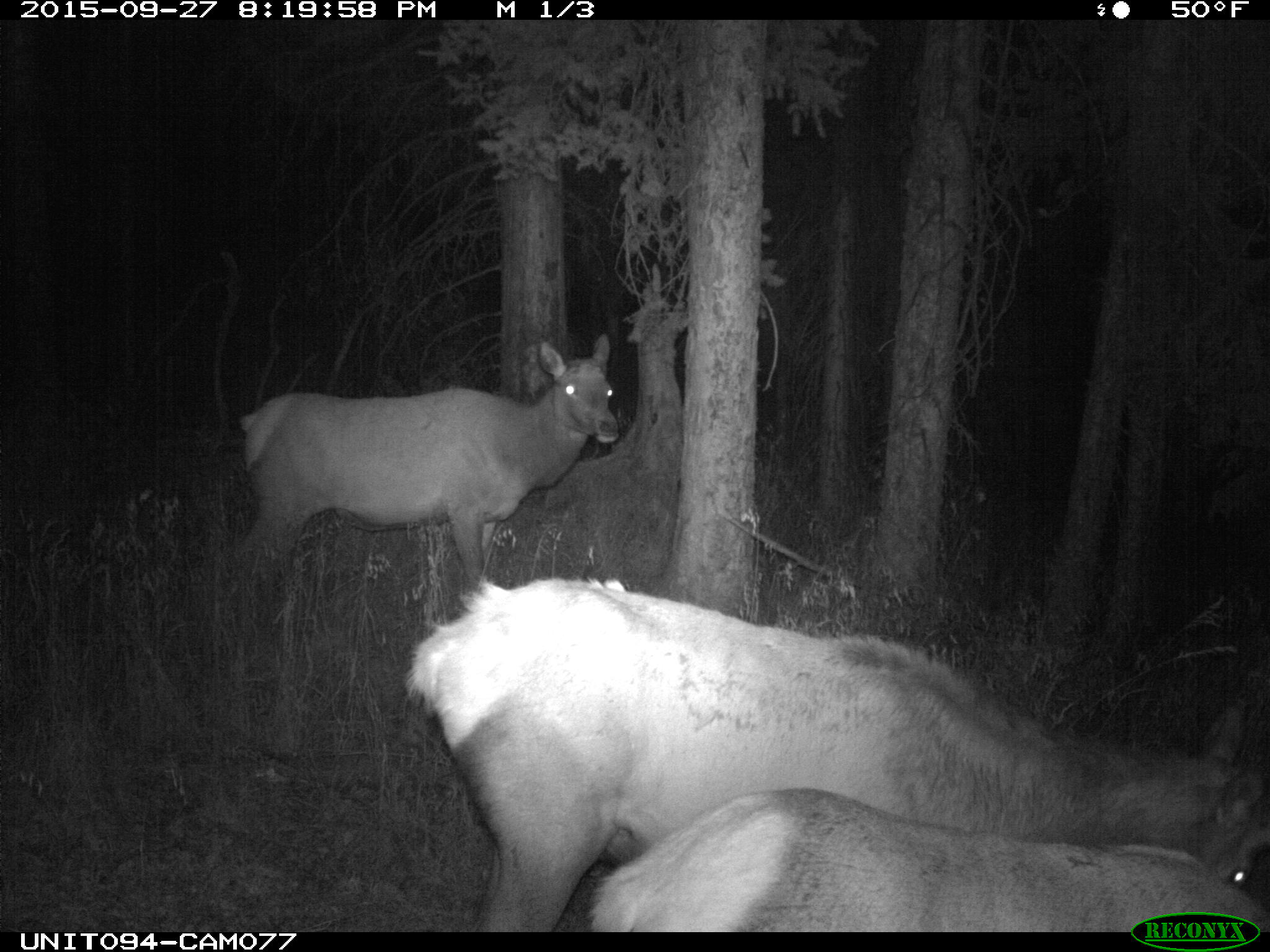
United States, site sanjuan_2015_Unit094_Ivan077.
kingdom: Animalia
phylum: Chordata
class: Mammalia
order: Artiodactyla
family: Cervidae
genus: Cervus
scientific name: Cervus elaphus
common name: red deer